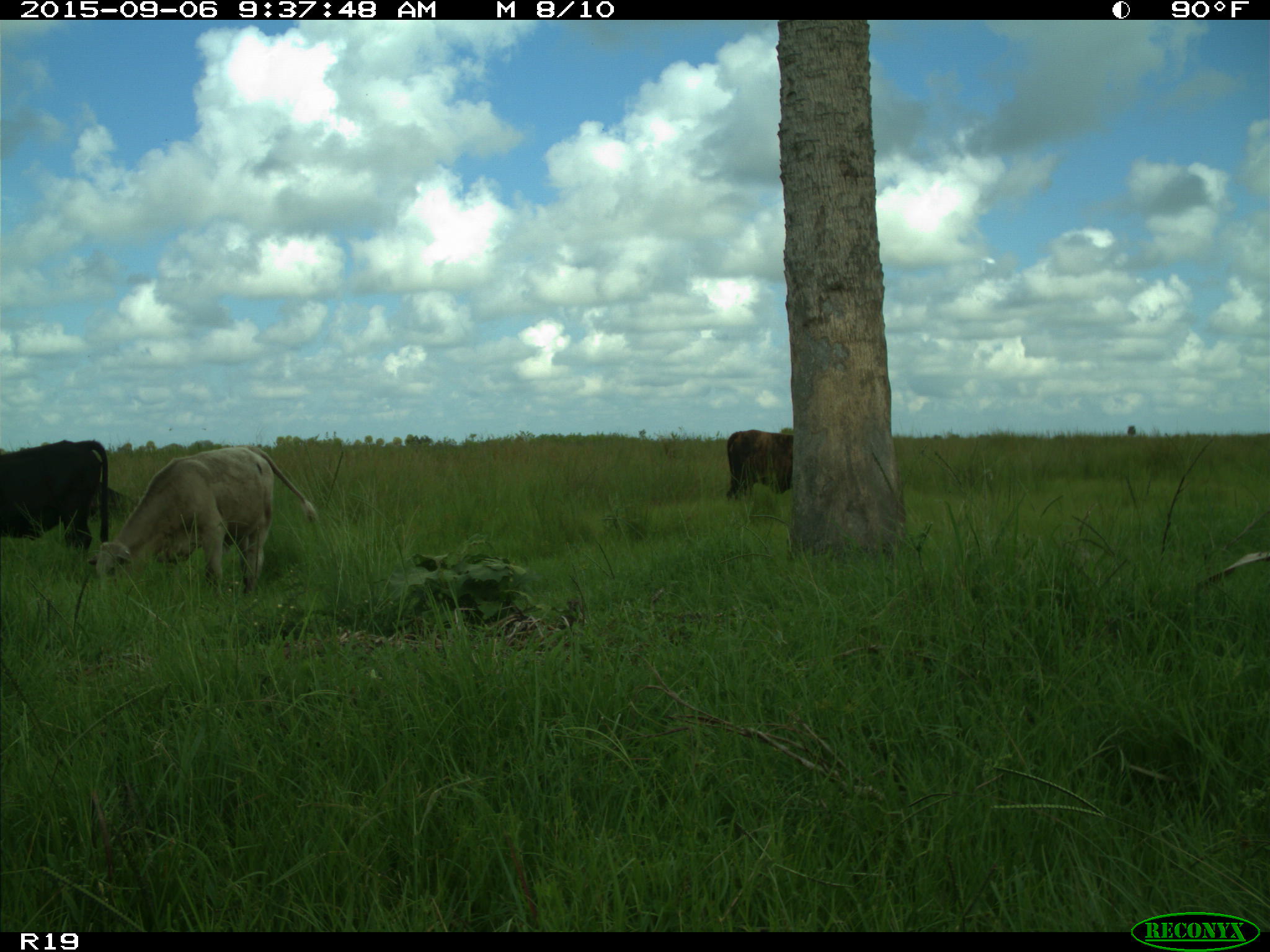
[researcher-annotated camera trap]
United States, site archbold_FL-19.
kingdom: Animalia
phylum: Chordata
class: Mammalia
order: Artiodactyla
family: Bovidae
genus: Bos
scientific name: Bos taurus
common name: domestic cow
Bos taurus (domestic cow).